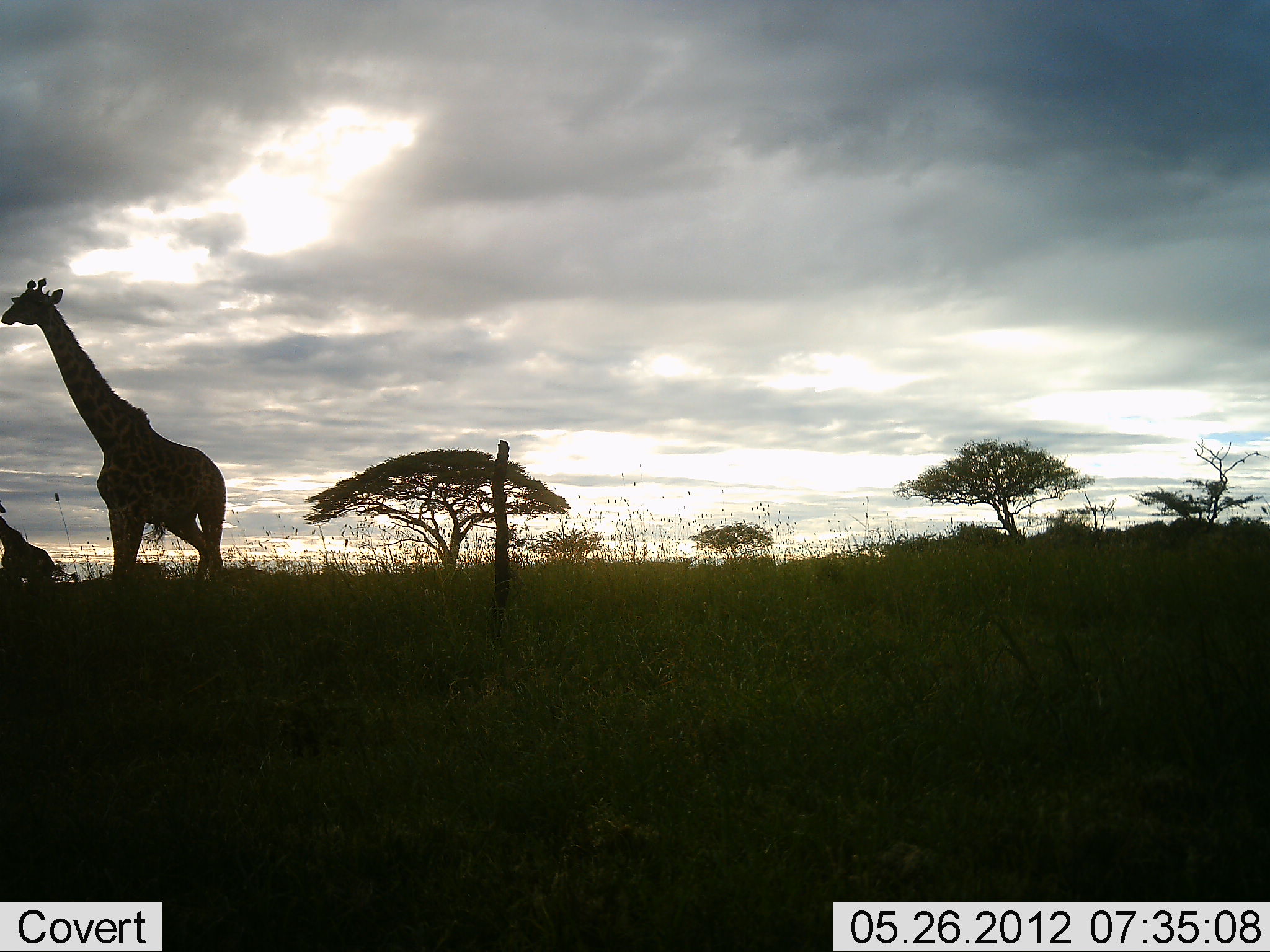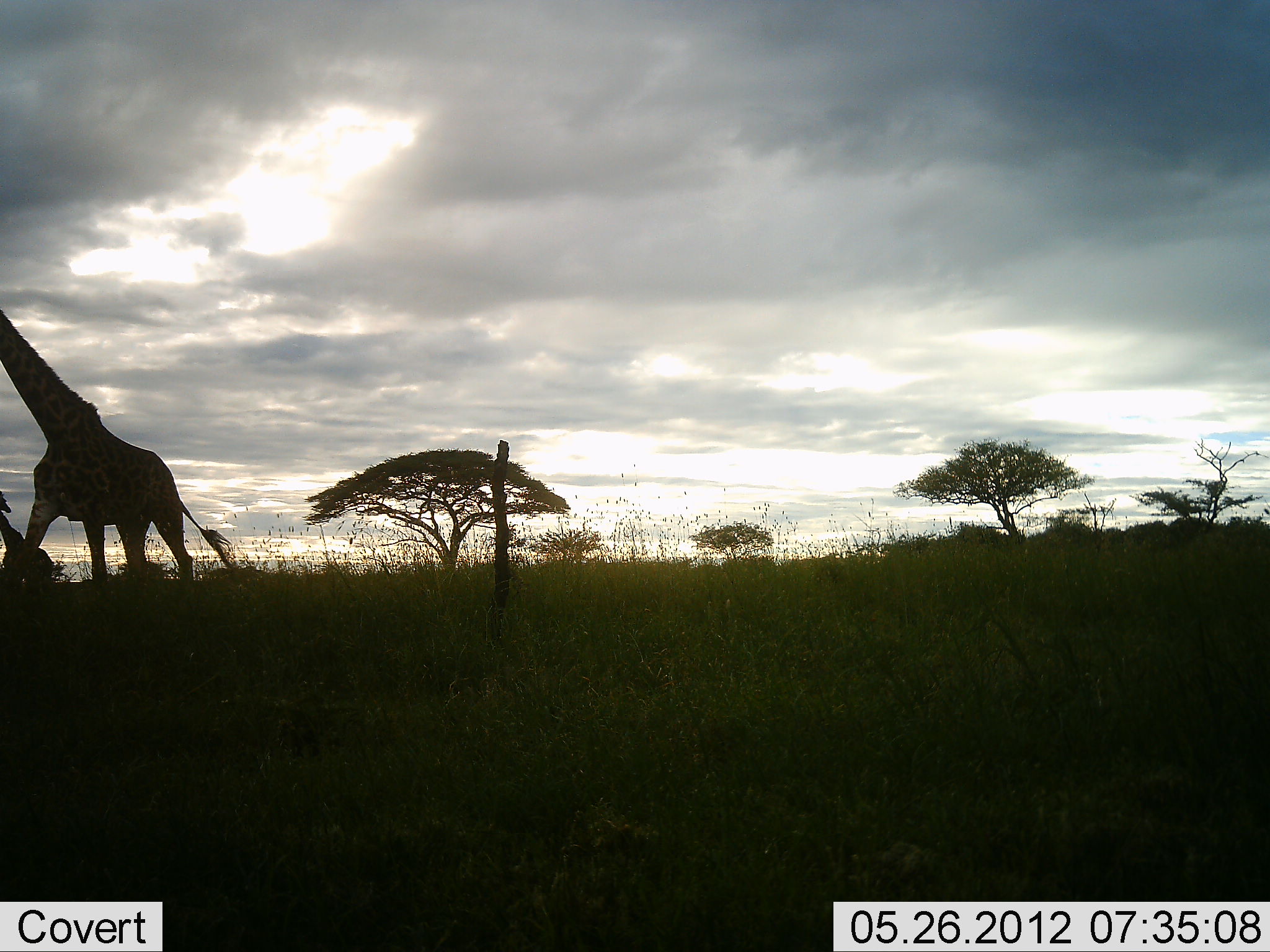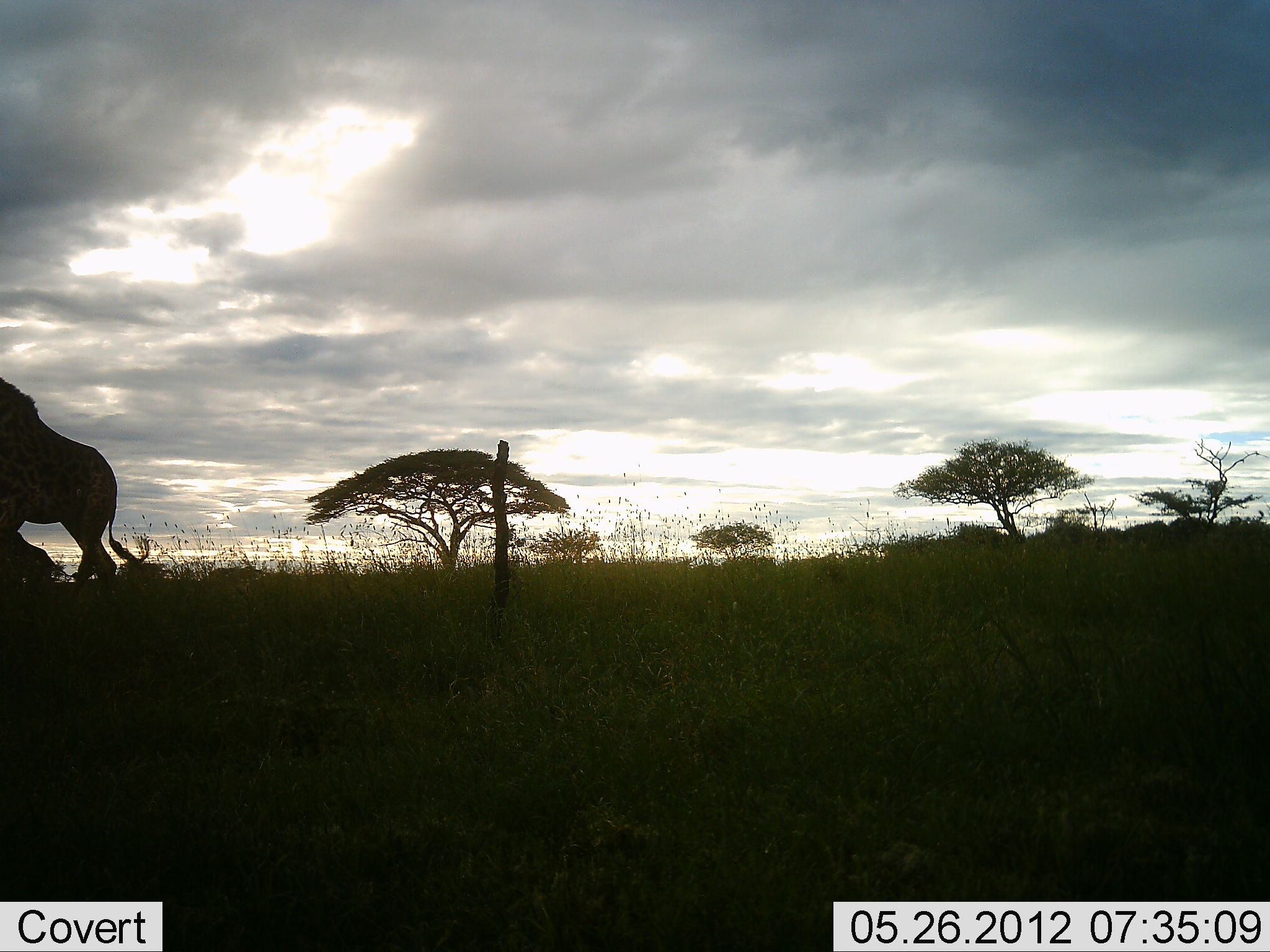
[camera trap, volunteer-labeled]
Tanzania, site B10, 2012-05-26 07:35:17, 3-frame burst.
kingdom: Animalia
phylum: Chordata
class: Mammalia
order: Artiodactyla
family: Giraffidae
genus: Giraffa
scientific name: Giraffa camelopardalis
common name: giraffe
Giraffe (Giraffa camelopardalis), count 2. Behavior (volunteer vote fractions): standing 45%, resting 9%, moving 91%, interacting 0%. Young present (vote fraction): 9%. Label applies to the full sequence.